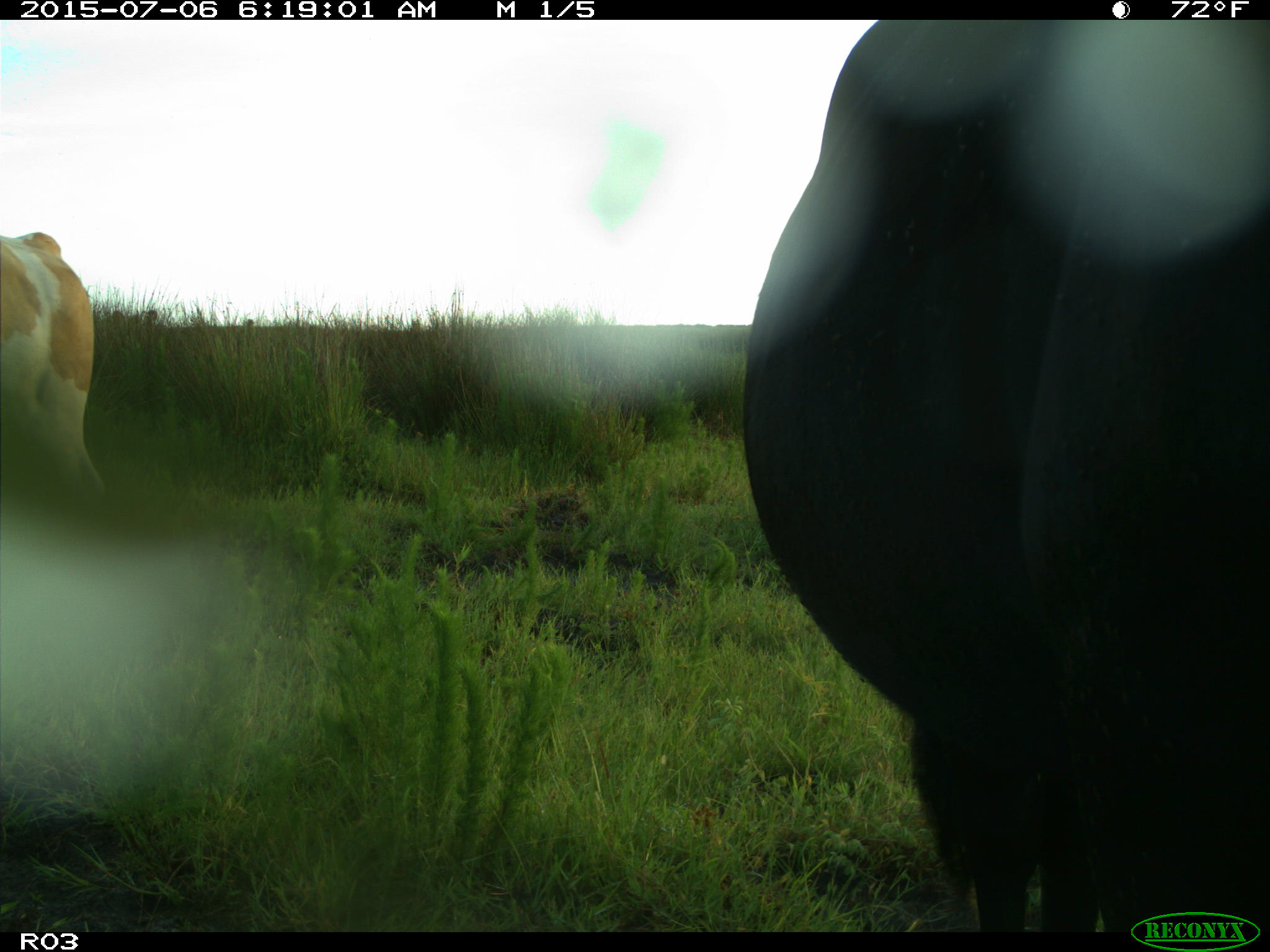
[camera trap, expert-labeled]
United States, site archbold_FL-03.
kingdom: Animalia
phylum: Chordata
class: Mammalia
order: Artiodactyla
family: Bovidae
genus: Bos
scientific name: Bos taurus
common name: domestic cow